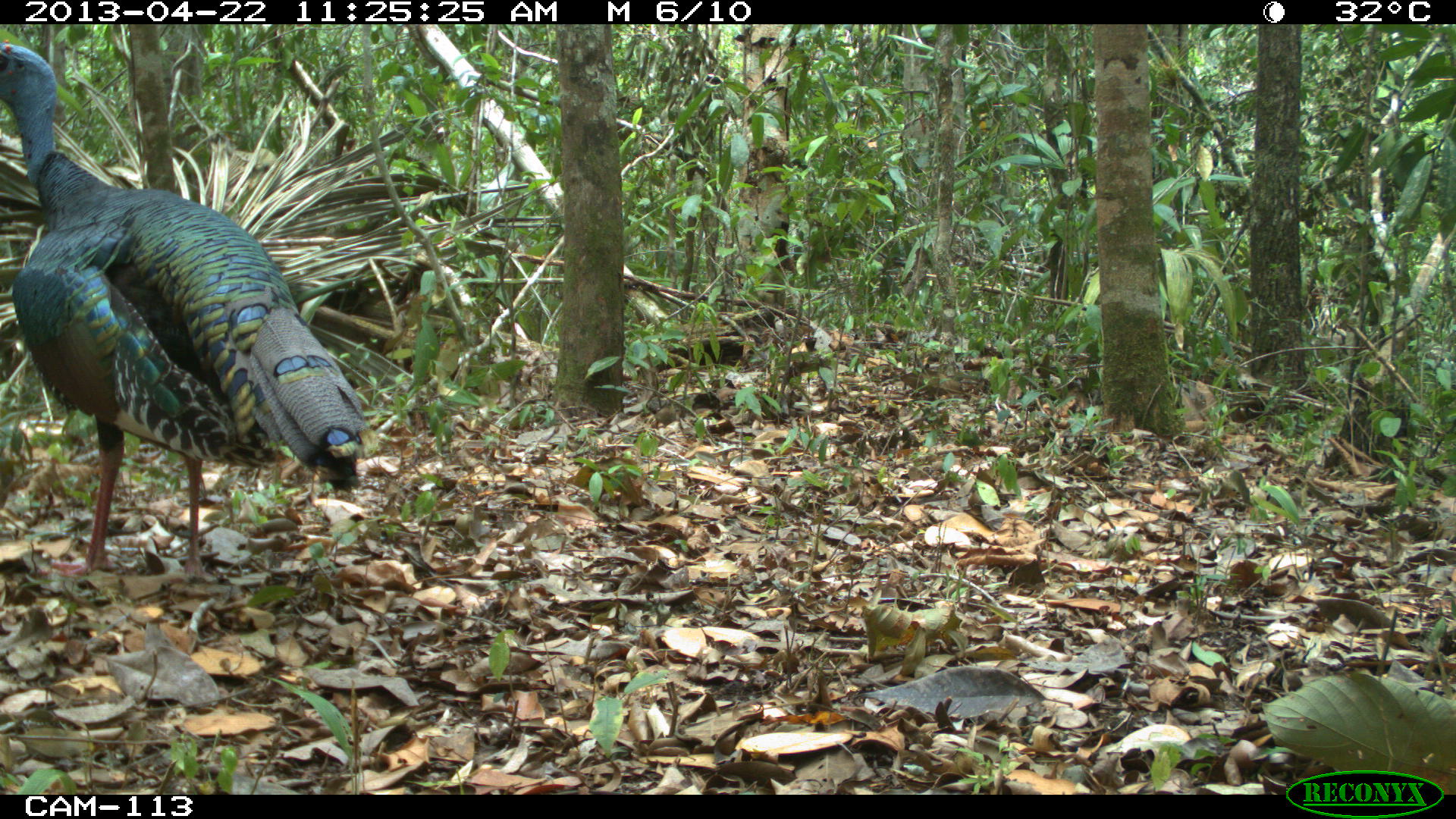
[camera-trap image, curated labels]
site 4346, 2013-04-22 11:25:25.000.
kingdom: Animalia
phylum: Chordata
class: Aves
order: Galliformes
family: Phasianidae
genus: Meleagris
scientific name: Meleagris ocellata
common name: ocellated turkey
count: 1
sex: male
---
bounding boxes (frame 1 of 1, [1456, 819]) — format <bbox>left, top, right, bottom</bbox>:
meleagris ocellata: <bbox>1, 37, 367, 587</bbox>